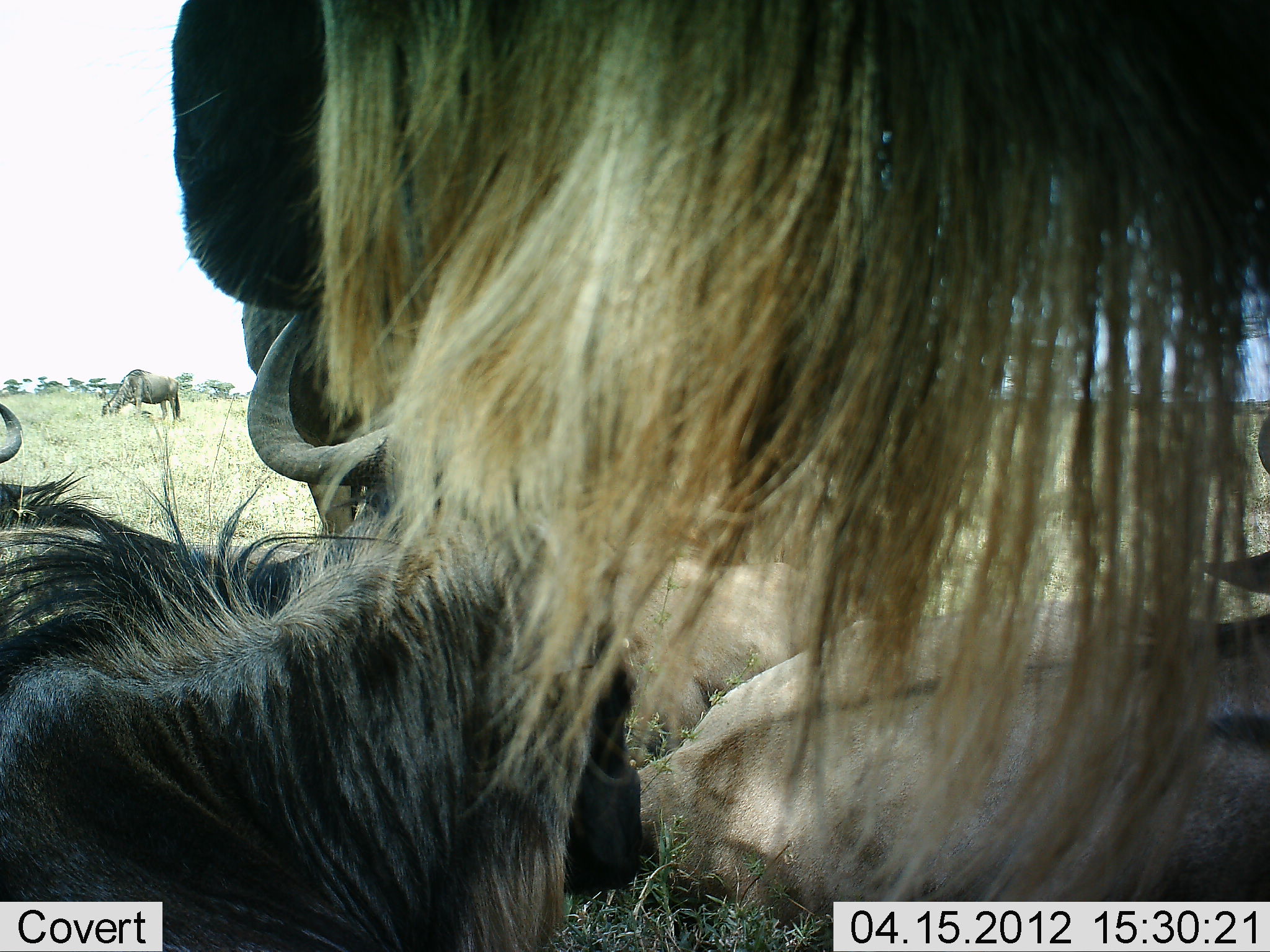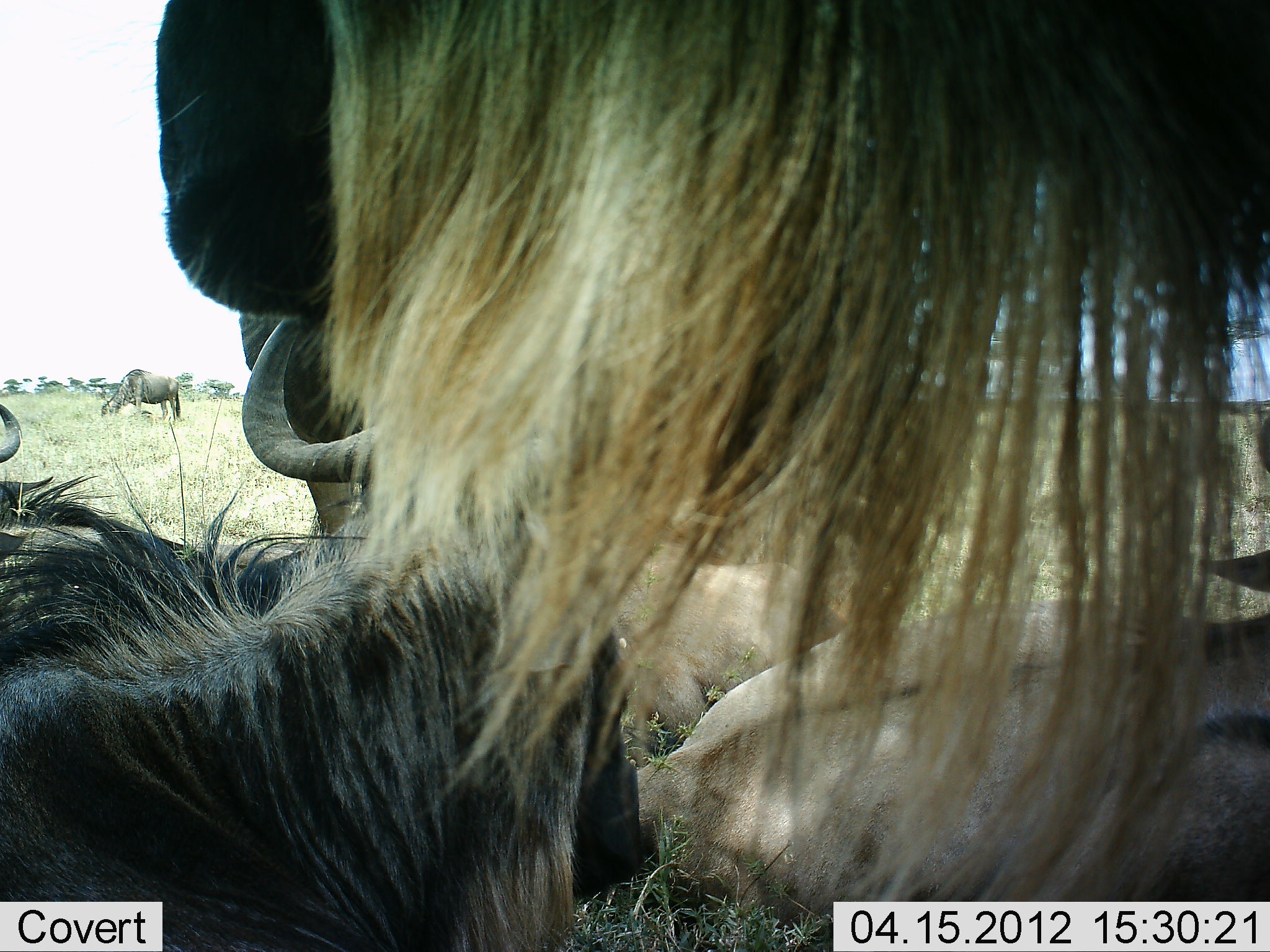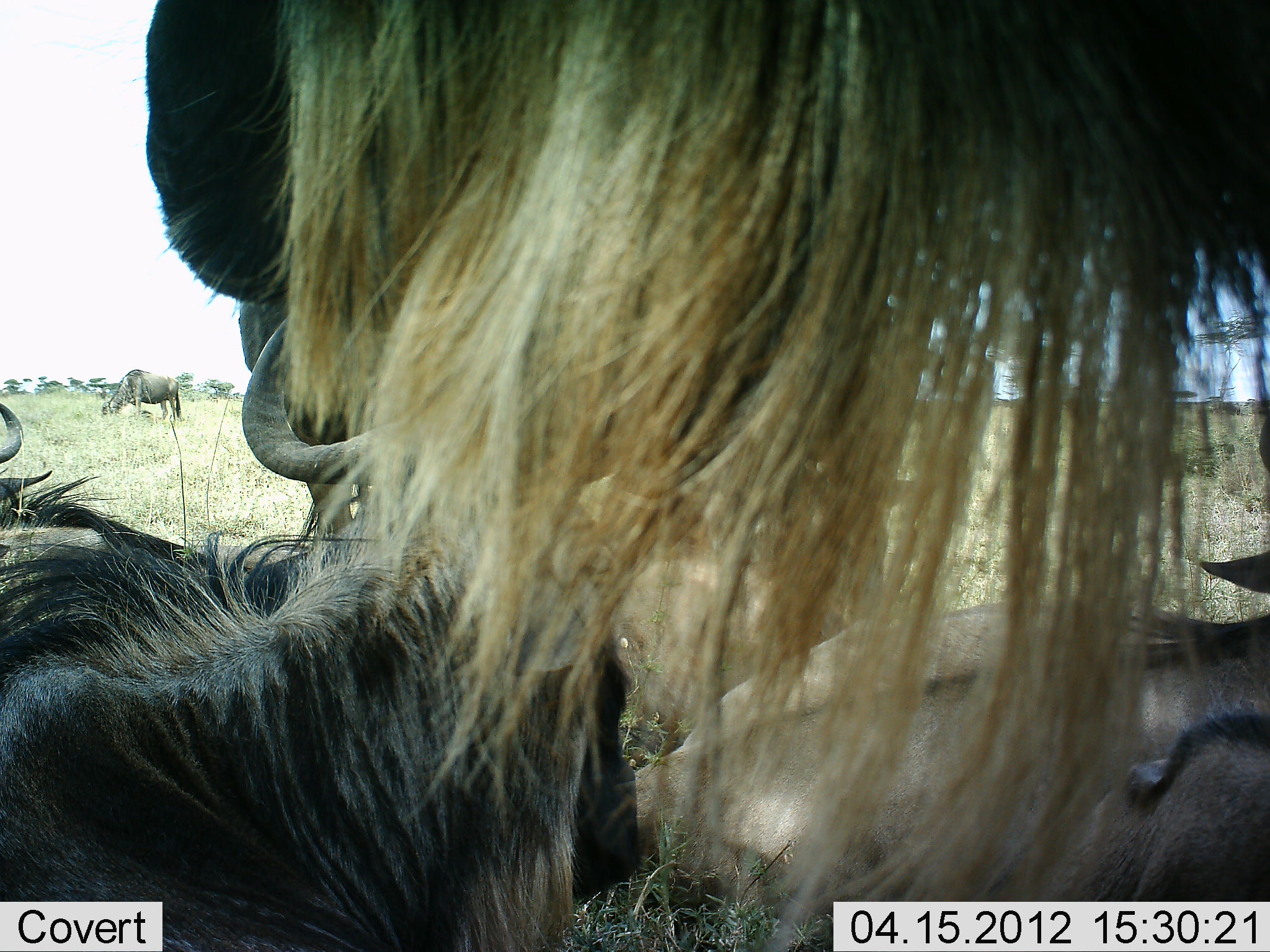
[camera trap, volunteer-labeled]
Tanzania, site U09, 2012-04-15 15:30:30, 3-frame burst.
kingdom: Animalia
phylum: Chordata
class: Mammalia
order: Artiodactyla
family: Bovidae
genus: Connochaetes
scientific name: Connochaetes taurinus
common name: blue wildebeest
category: wildebeest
Wildebeest (blue wildebeest) (Connochaetes taurinus), count 5. Behavior (volunteer vote fractions): standing 58%, resting 96%, moving 4%, interacting 0%. Young present (vote fraction): 12%. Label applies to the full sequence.